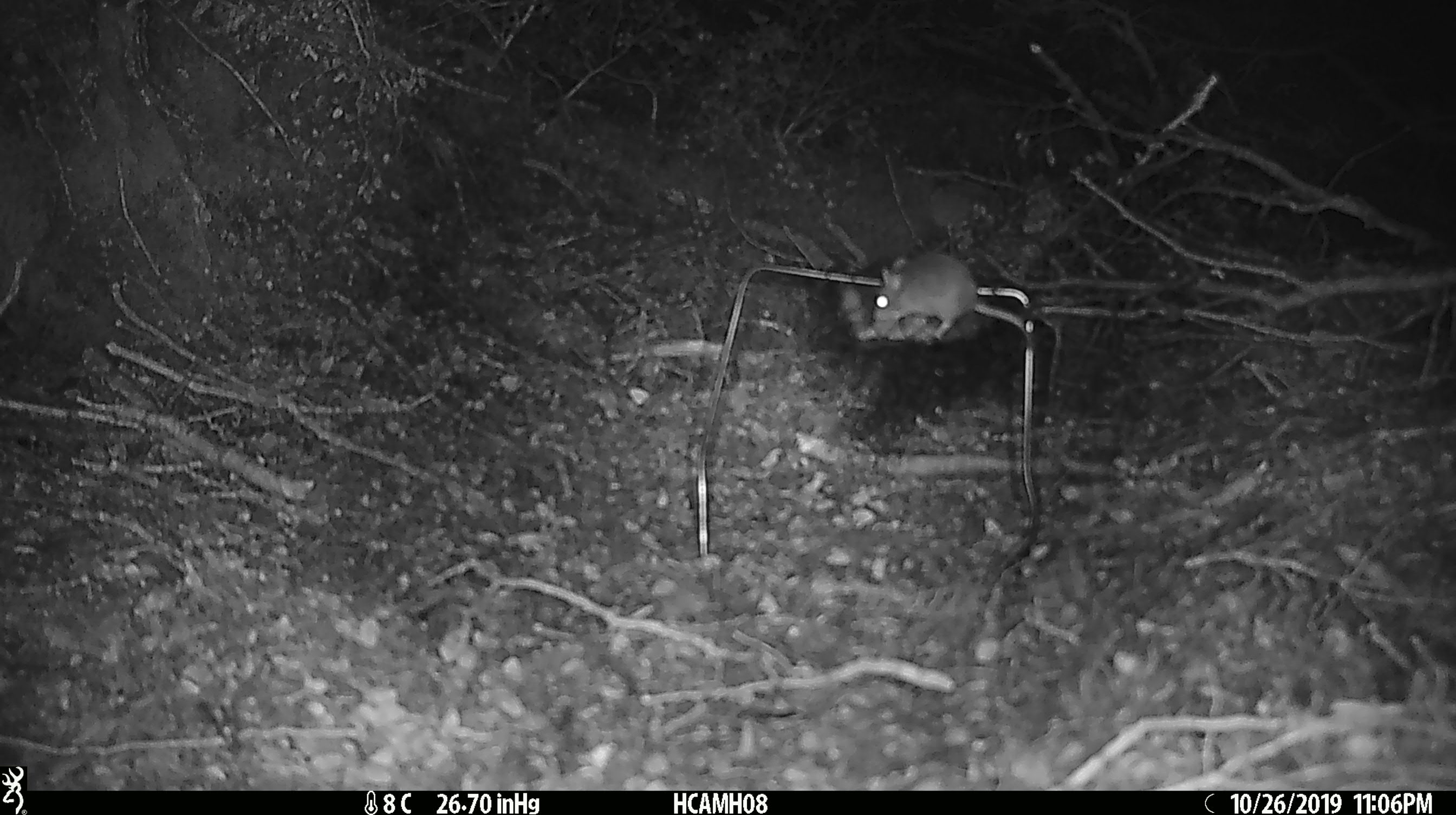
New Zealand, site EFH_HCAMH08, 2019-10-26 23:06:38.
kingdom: Animalia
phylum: Chordata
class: Mammalia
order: Rodentia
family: Muridae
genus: Mus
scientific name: Mus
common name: mouse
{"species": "mouse (Mus)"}